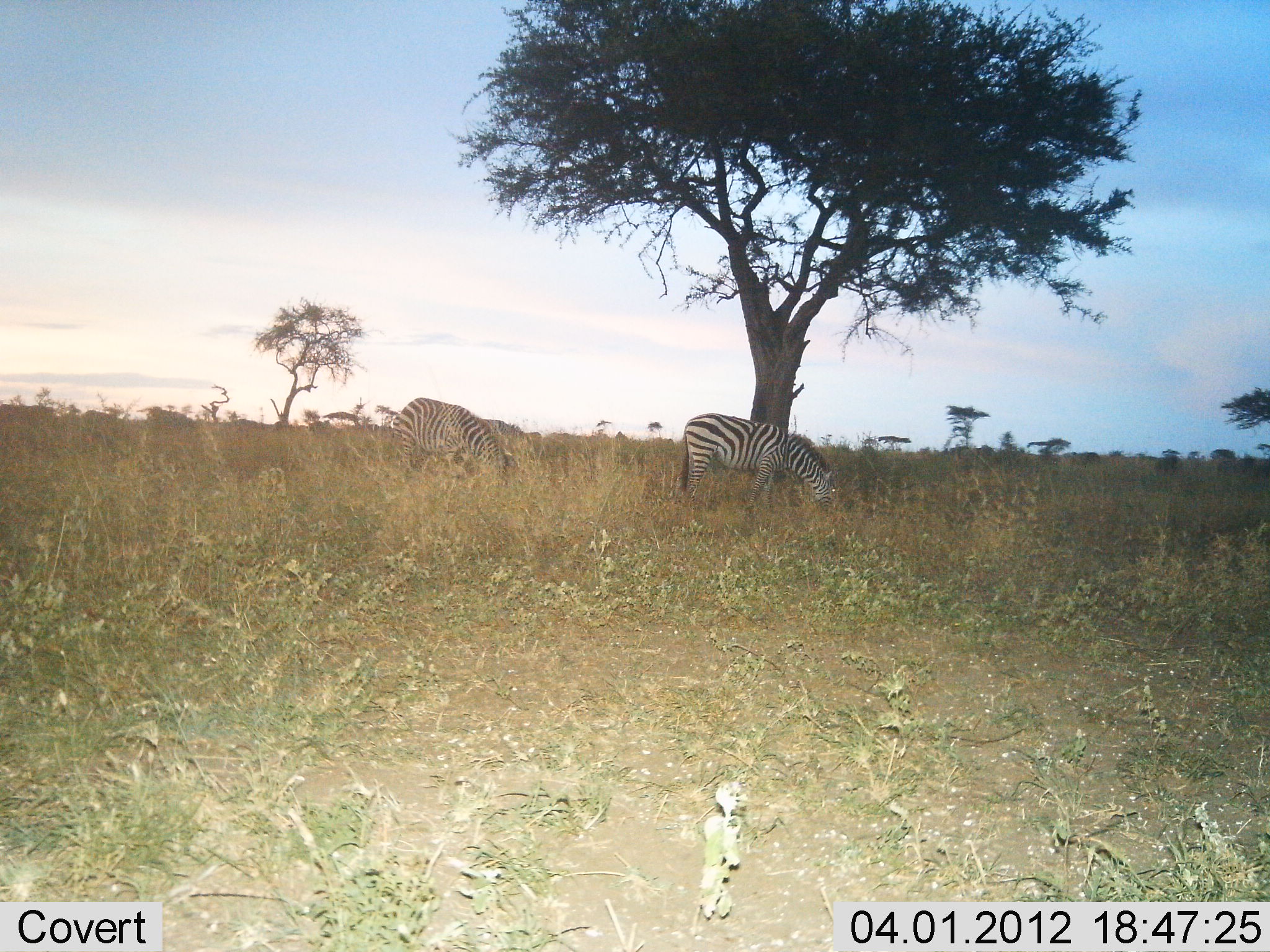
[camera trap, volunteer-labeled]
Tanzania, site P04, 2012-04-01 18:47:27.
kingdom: Animalia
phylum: Chordata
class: Mammalia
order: Perissodactyla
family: Equidae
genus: Equus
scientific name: Equus quagga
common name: plains zebra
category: zebra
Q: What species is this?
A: Zebra (plains zebra) (Equus quagga).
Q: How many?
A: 2.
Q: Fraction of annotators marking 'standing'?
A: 25%.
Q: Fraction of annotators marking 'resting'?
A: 8%.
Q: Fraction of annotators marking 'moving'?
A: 0%.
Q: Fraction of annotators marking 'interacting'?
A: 0%.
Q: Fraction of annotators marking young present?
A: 0%.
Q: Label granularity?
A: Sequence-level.